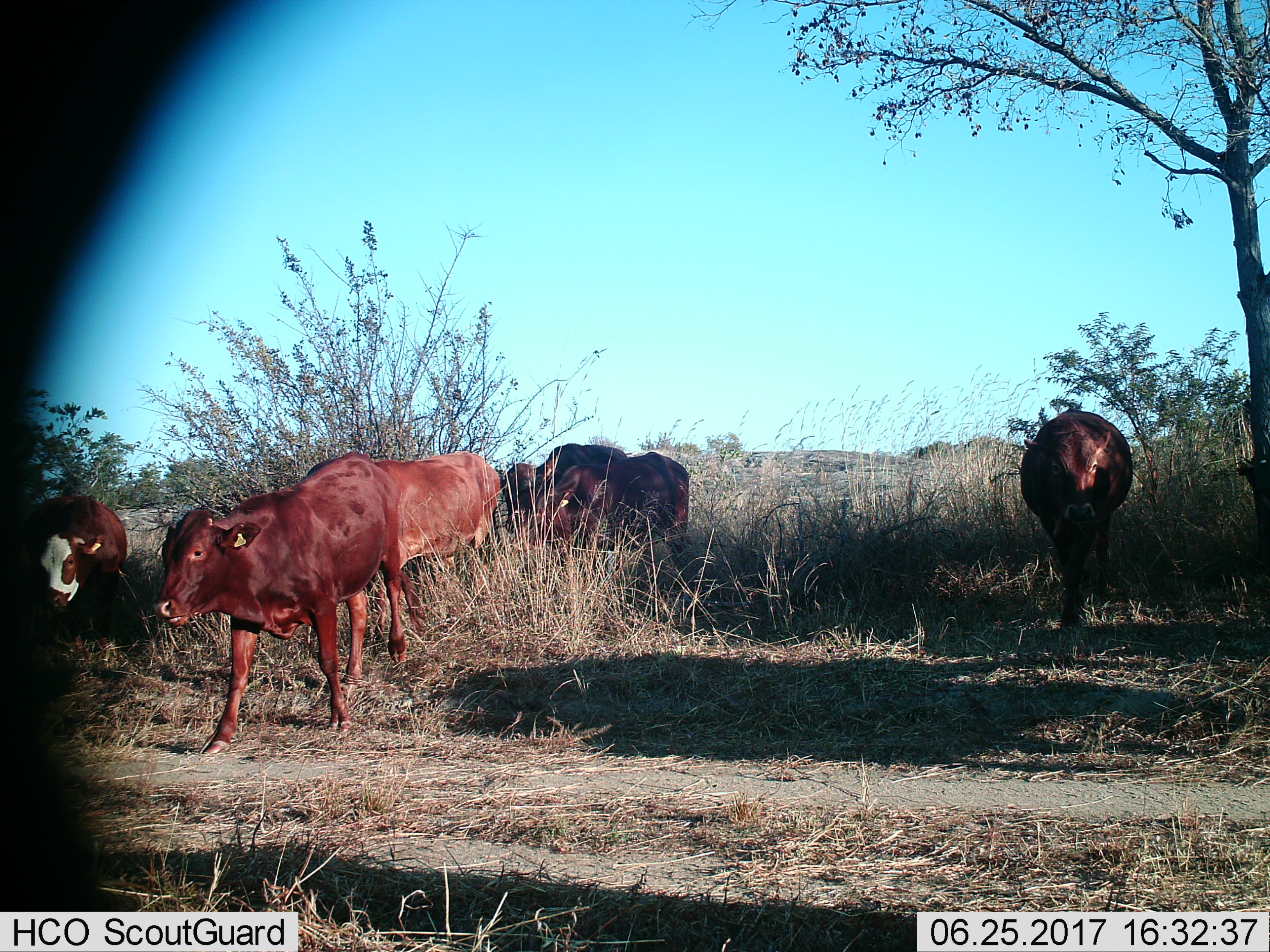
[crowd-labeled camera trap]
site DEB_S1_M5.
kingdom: Animalia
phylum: Chordata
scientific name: Vertebrata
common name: domestic animal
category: domesticanimal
Domesticanimal (domestic animal) (Vertebrata), count 6. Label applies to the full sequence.